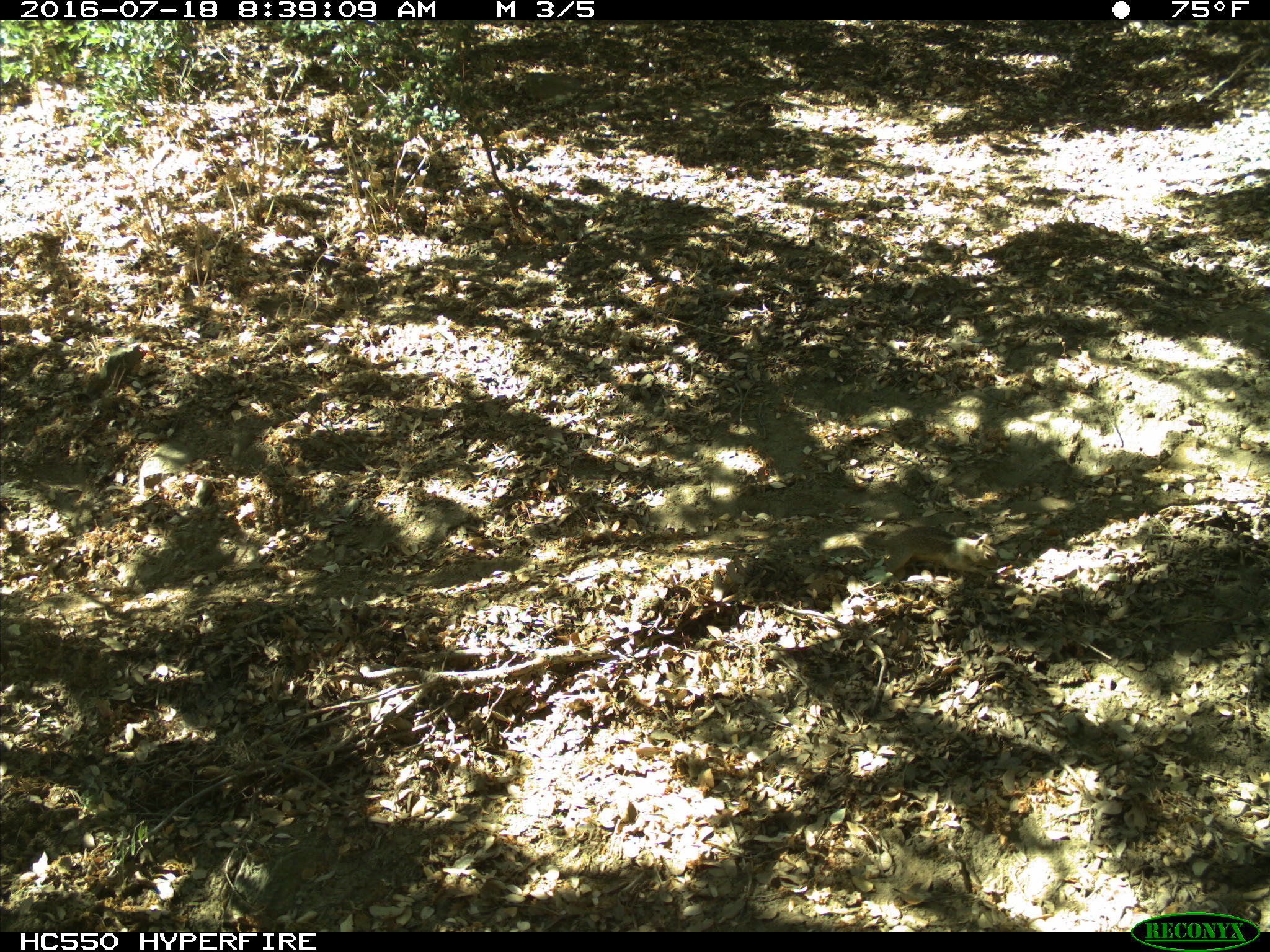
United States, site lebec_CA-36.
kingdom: Animalia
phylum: Chordata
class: Mammalia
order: Rodentia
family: Sciuridae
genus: Otospermophilus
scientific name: Otospermophilus beecheyi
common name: california ground squirrel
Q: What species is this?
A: Otospermophilus beecheyi (california ground squirrel).